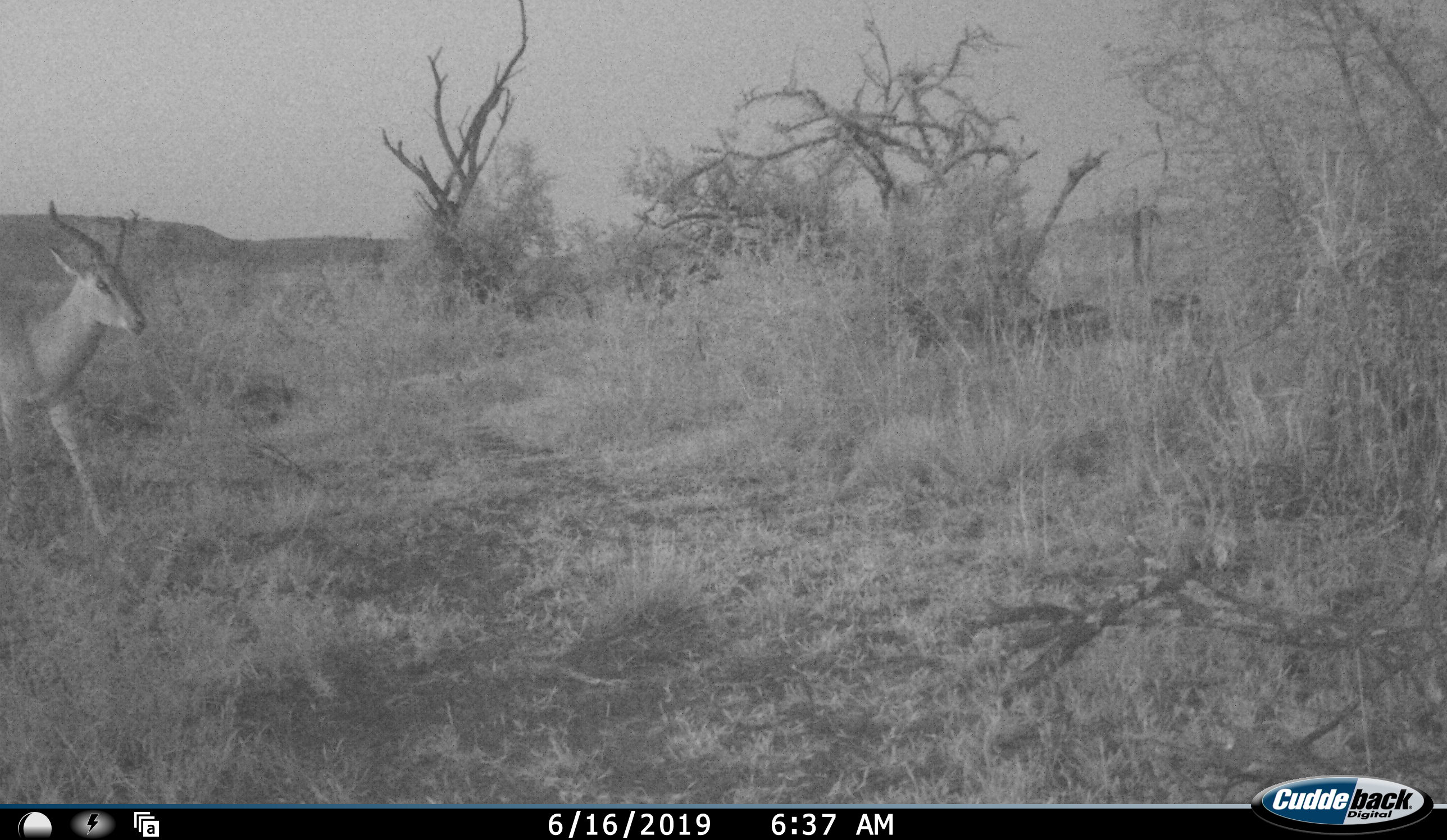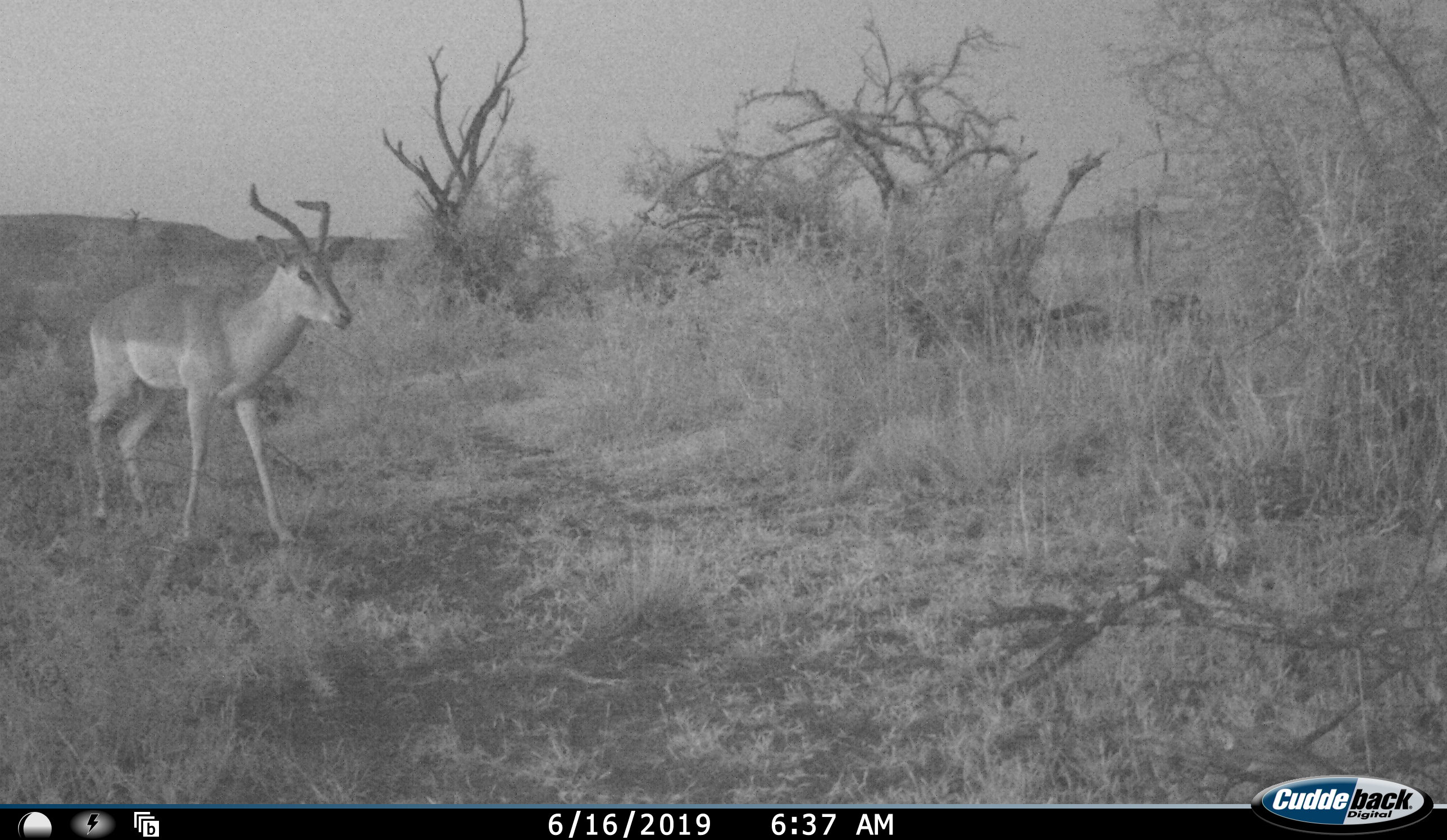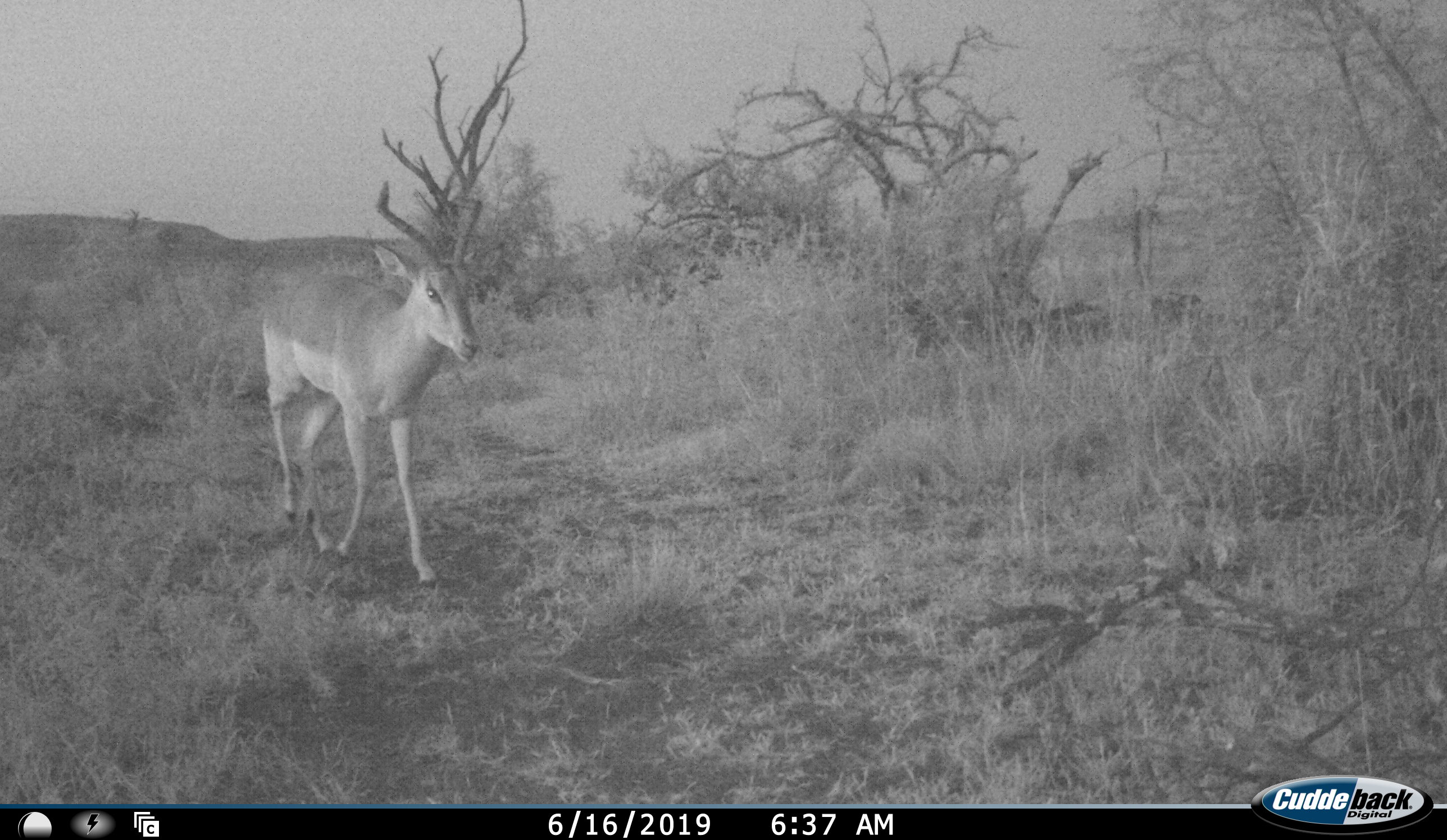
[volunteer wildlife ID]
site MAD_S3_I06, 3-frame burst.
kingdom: Animalia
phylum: Chordata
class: Mammalia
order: Artiodactyla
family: Bovidae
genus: Aepyceros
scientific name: Aepyceros melampus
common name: impala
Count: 1.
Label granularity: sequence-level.